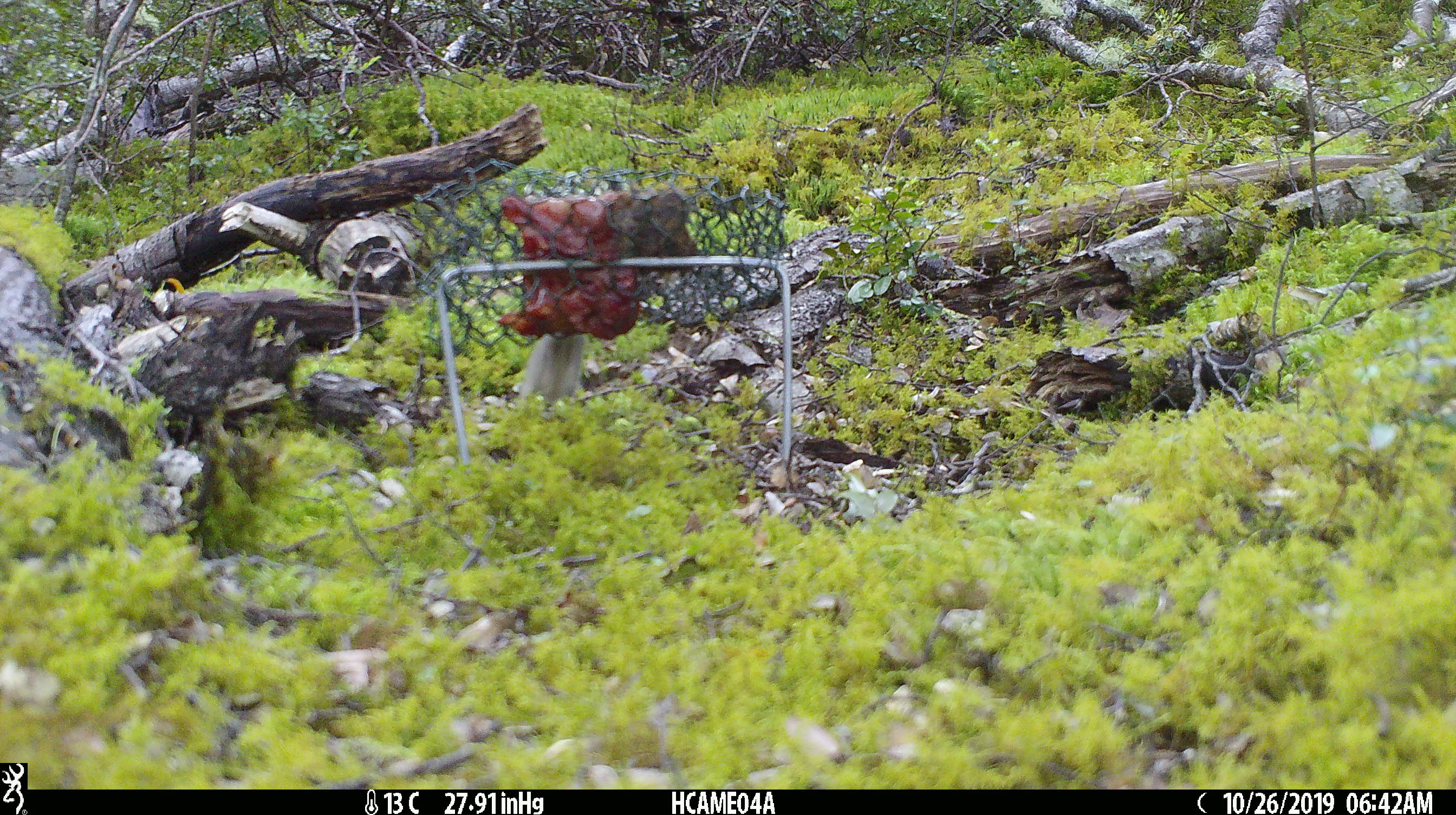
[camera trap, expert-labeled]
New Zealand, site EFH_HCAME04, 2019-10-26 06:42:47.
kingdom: Animalia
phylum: Chordata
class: Mammalia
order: Rodentia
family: Muridae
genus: Mus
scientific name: Mus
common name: mouse